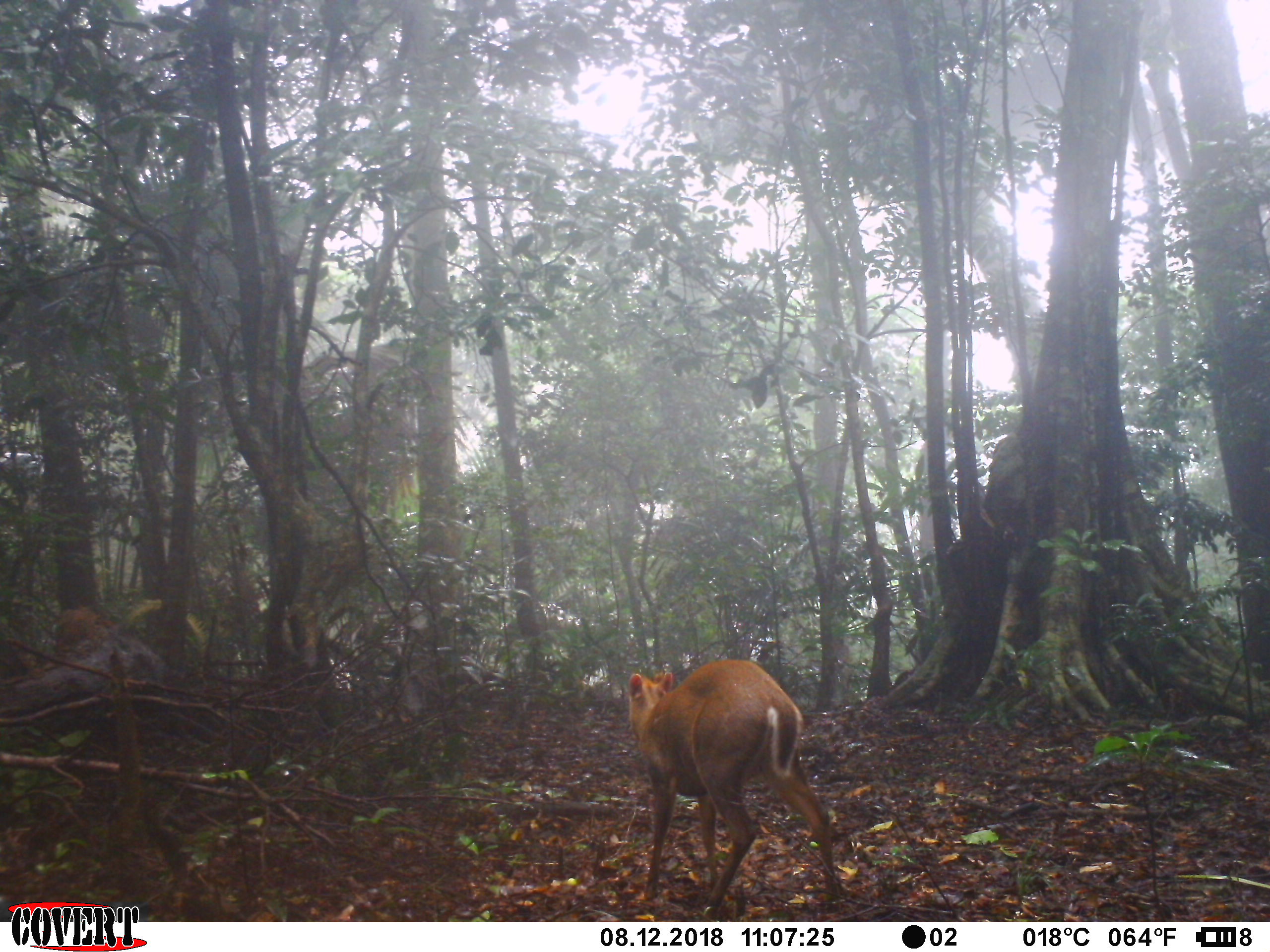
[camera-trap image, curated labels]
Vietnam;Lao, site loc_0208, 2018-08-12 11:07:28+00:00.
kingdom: Animalia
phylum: Chordata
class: Mammalia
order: Artiodactyla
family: Cervidae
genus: Muntiacus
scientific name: Muntiacus rooseveltorum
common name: roosevelt's muntjac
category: roosevelts muntjac group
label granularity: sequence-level